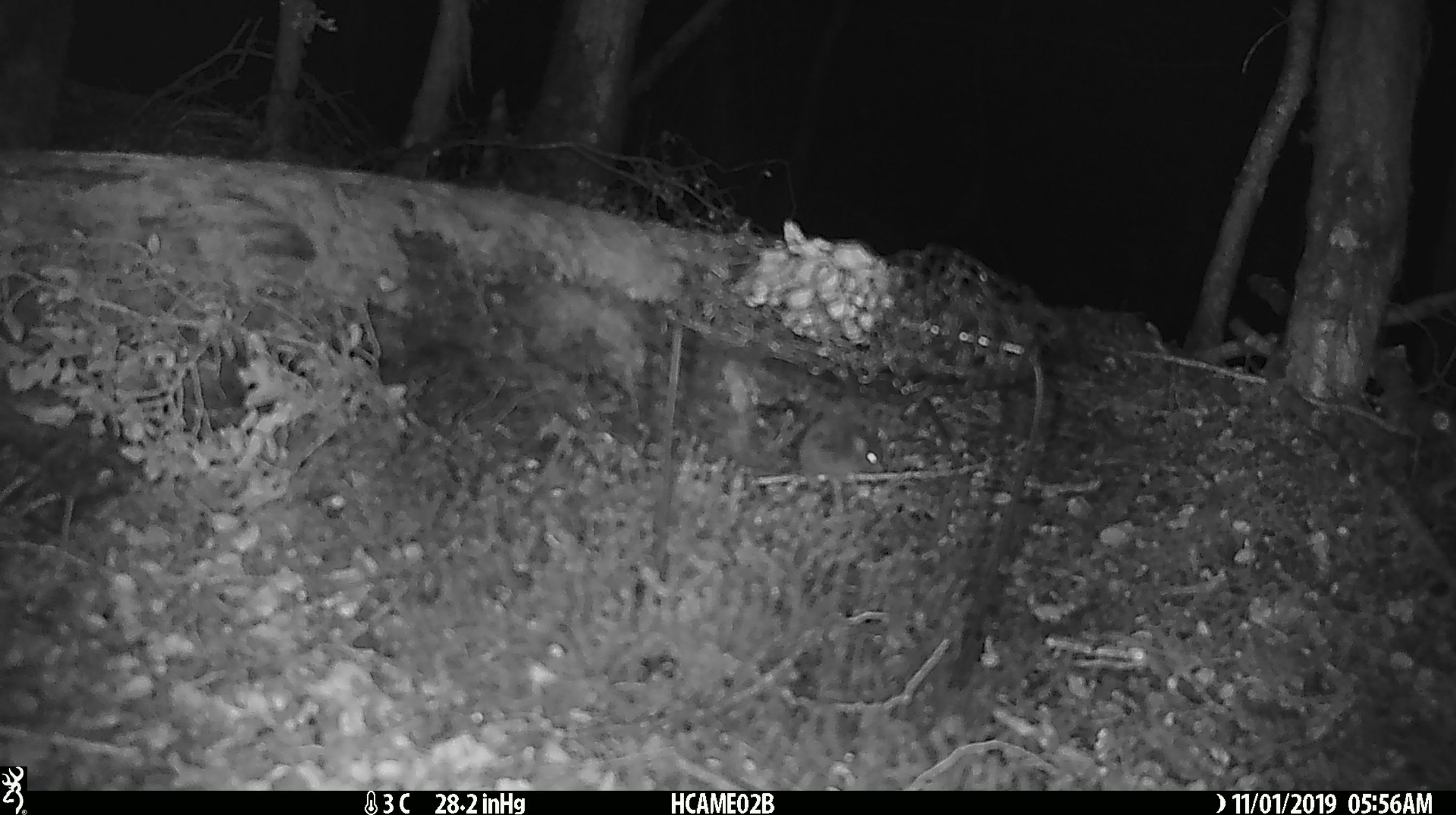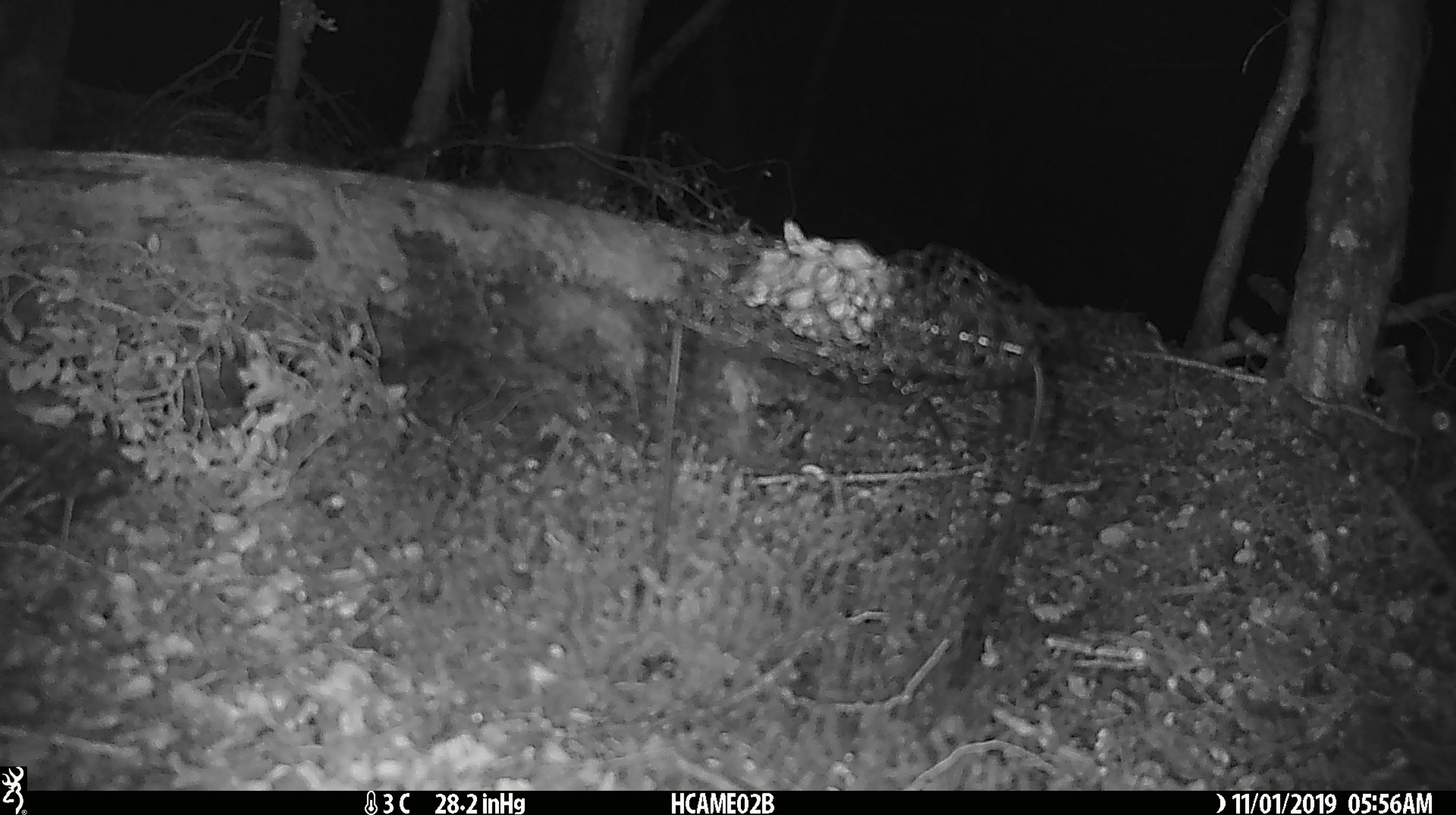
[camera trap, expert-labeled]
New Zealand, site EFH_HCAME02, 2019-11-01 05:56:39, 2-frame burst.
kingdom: Animalia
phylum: Chordata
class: Mammalia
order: Rodentia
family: Muridae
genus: Mus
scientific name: Mus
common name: mouse